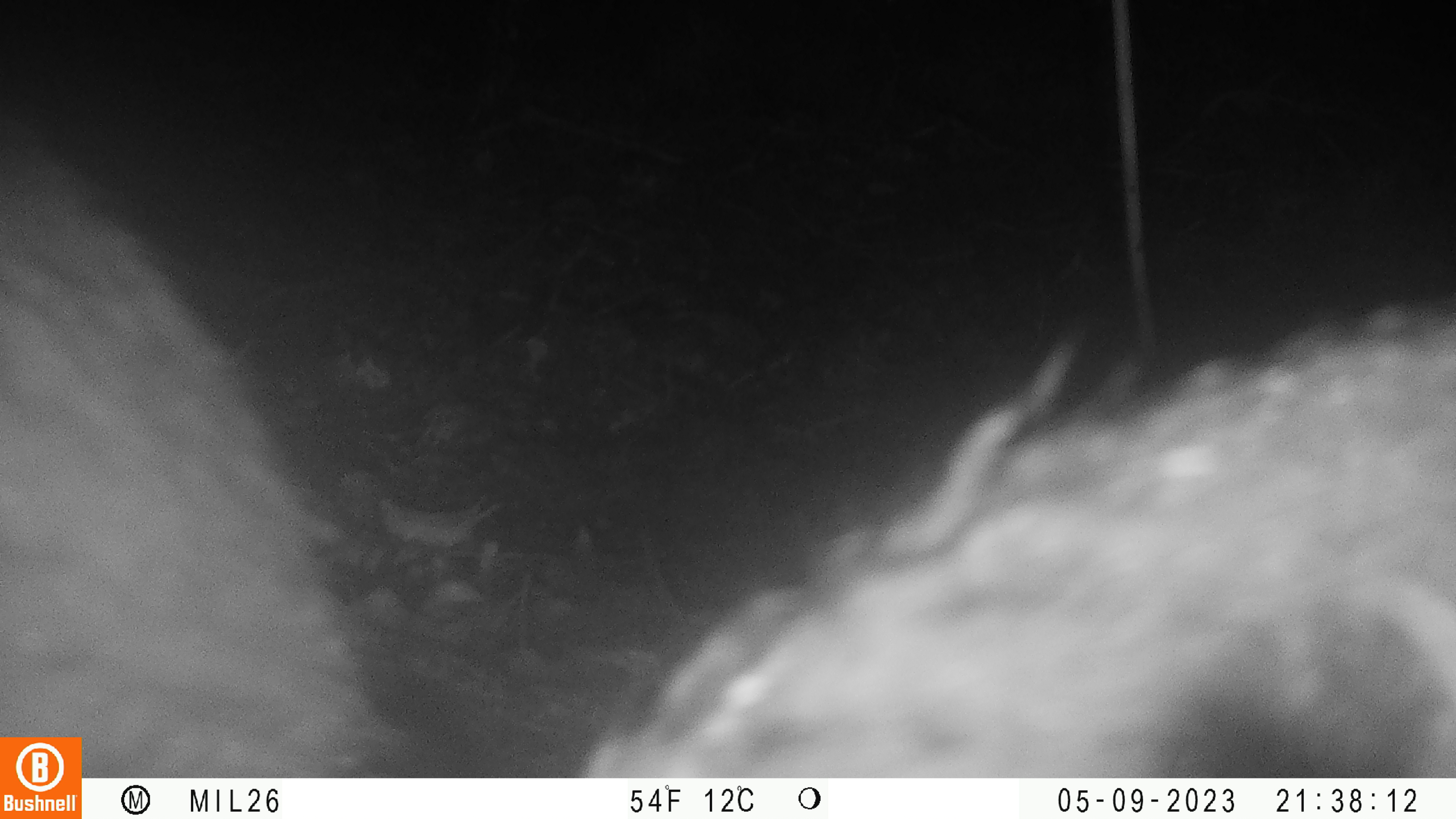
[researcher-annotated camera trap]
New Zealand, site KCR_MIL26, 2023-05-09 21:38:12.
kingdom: Animalia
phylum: Chordata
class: Mammalia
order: Diprotodontia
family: Phalangeridae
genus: Trichosurus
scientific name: Trichosurus vulpecula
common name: common brushtail possum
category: possum